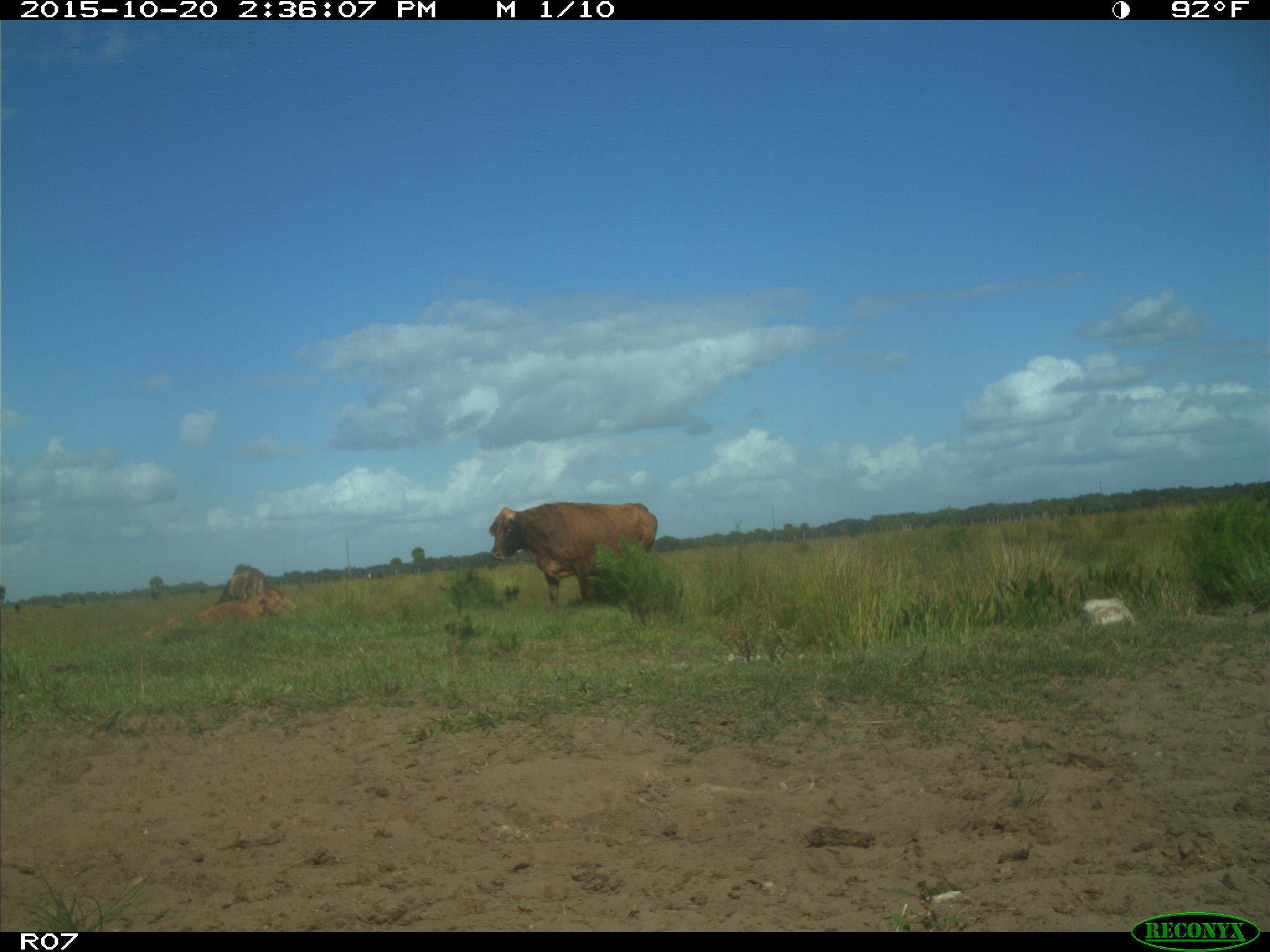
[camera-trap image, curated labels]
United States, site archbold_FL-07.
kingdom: Animalia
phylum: Chordata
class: Mammalia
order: Artiodactyla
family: Bovidae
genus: Bos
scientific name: Bos taurus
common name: domestic cow